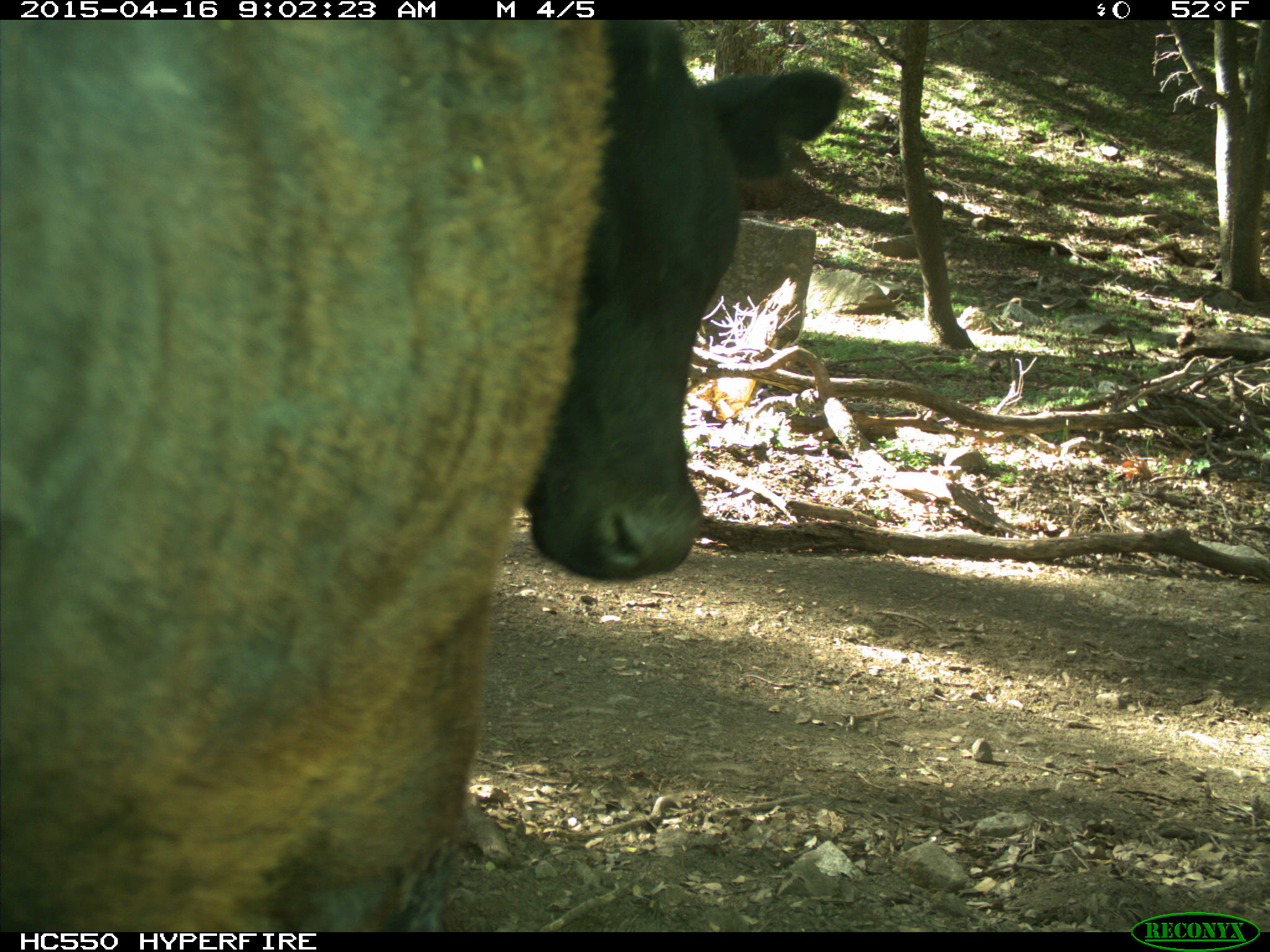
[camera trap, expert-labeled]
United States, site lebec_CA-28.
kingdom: Animalia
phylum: Chordata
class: Mammalia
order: Artiodactyla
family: Bovidae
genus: Bos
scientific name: Bos taurus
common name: domestic cow